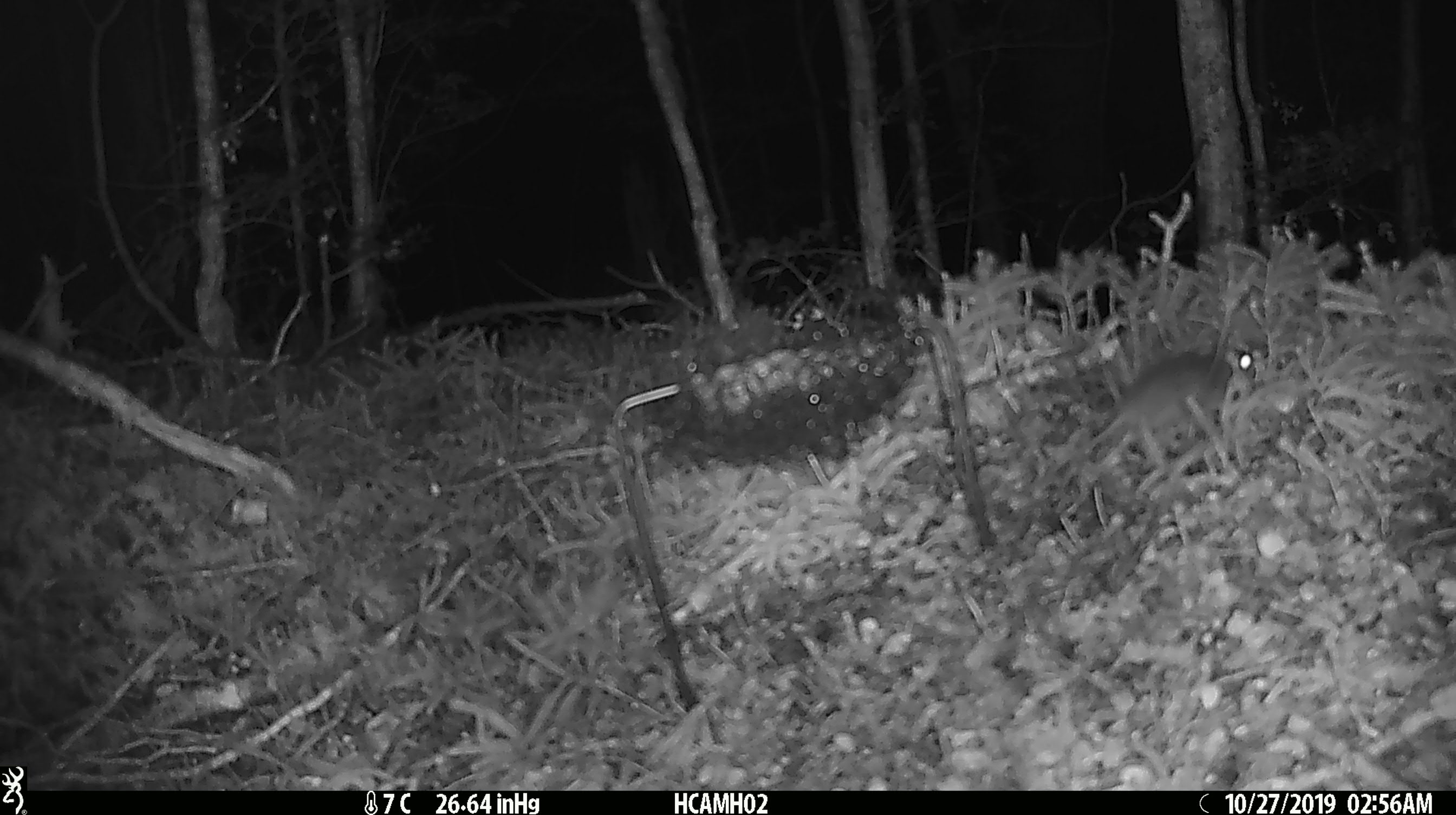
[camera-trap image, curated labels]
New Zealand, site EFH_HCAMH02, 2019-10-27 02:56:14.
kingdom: Animalia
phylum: Chordata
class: Mammalia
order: Rodentia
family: Muridae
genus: Mus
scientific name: Mus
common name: mouse